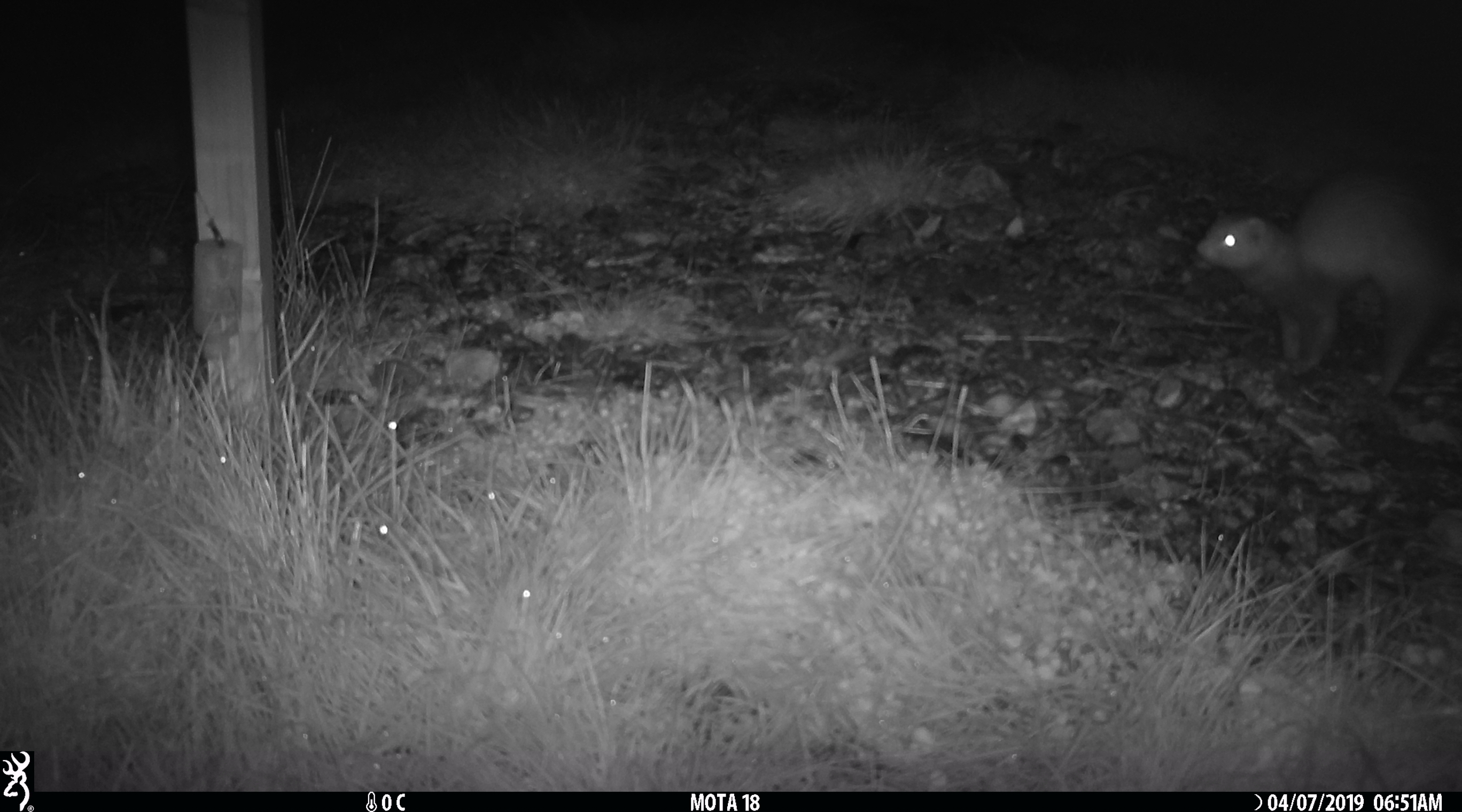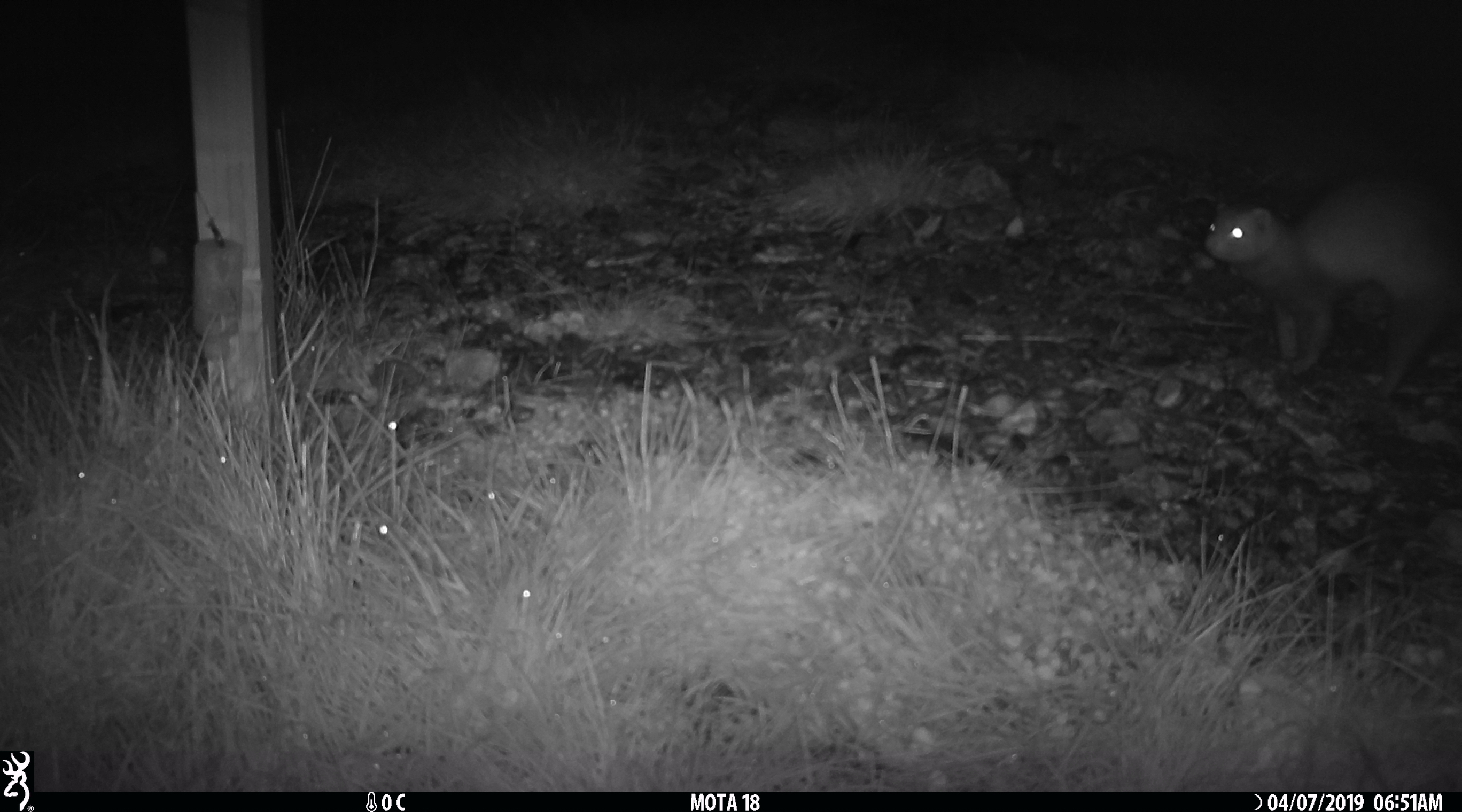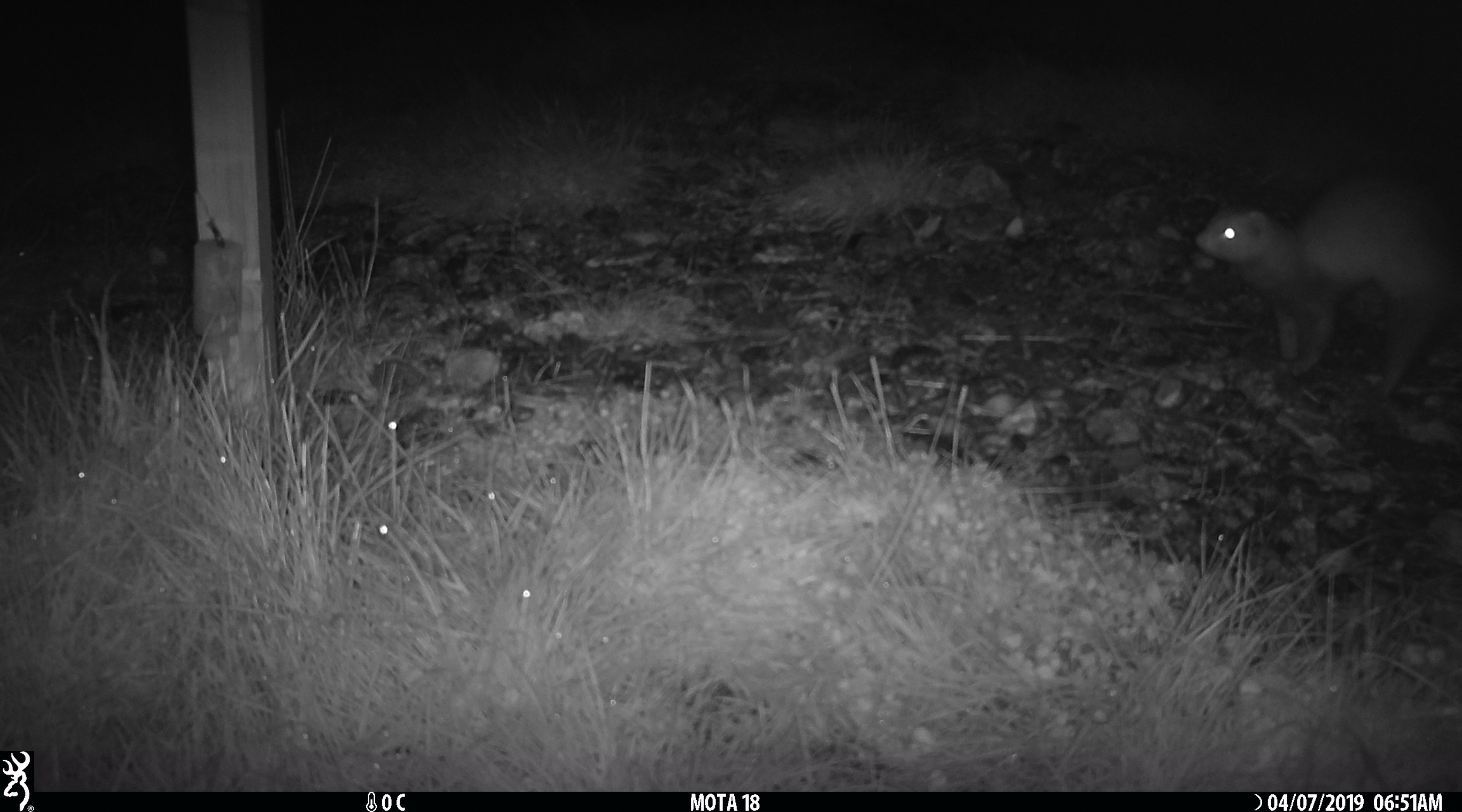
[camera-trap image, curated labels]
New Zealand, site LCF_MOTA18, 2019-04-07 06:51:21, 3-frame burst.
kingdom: Animalia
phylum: Chordata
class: Mammalia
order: Carnivora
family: Mustelidae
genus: Mustela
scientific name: Mustela furo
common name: ferret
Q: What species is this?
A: Ferret (Mustela furo).